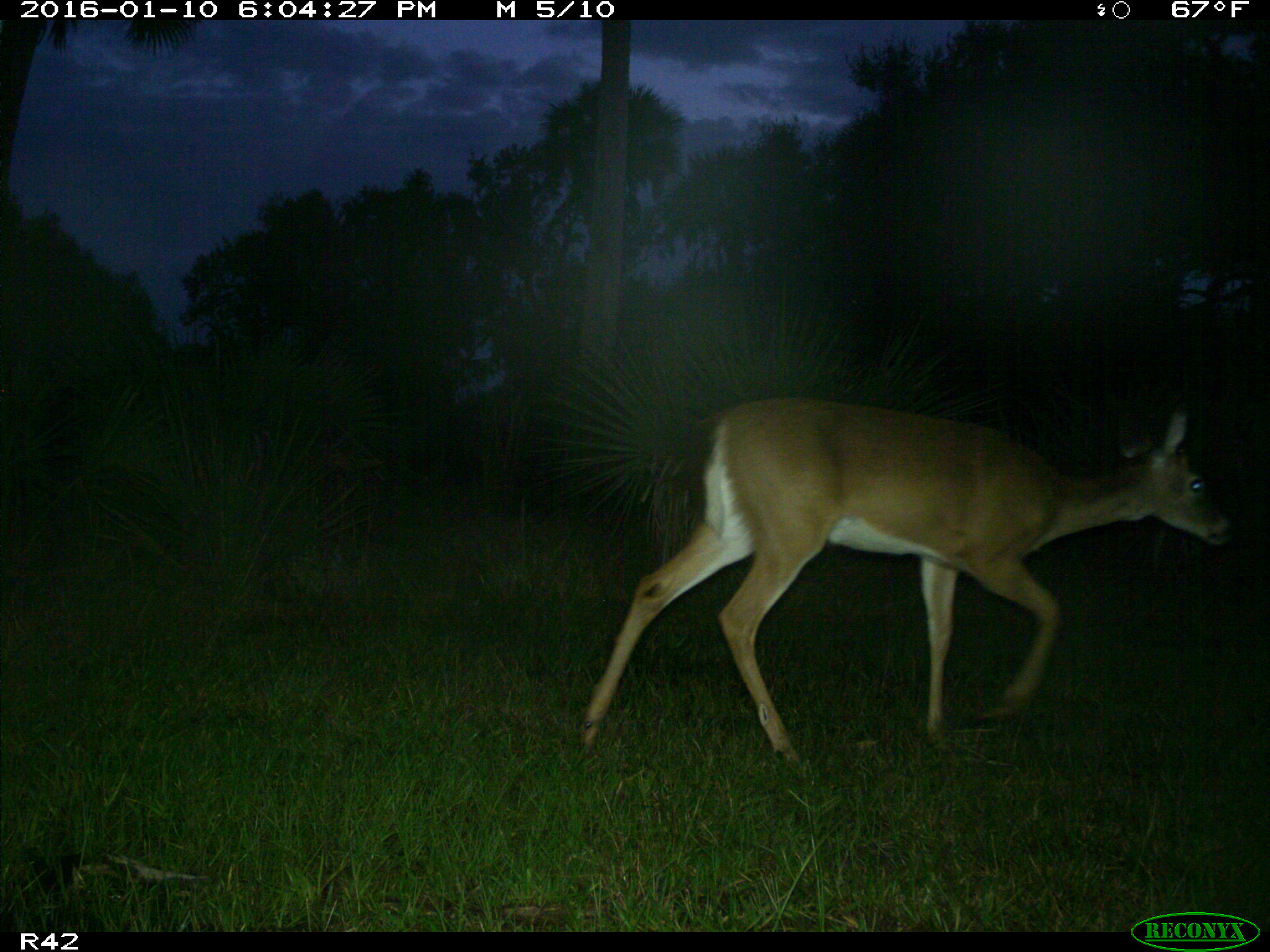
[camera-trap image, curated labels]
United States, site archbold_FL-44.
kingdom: Animalia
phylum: Chordata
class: Mammalia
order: Artiodactyla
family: Cervidae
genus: Odocoileus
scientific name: Odocoileus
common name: deer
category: unidentified deer